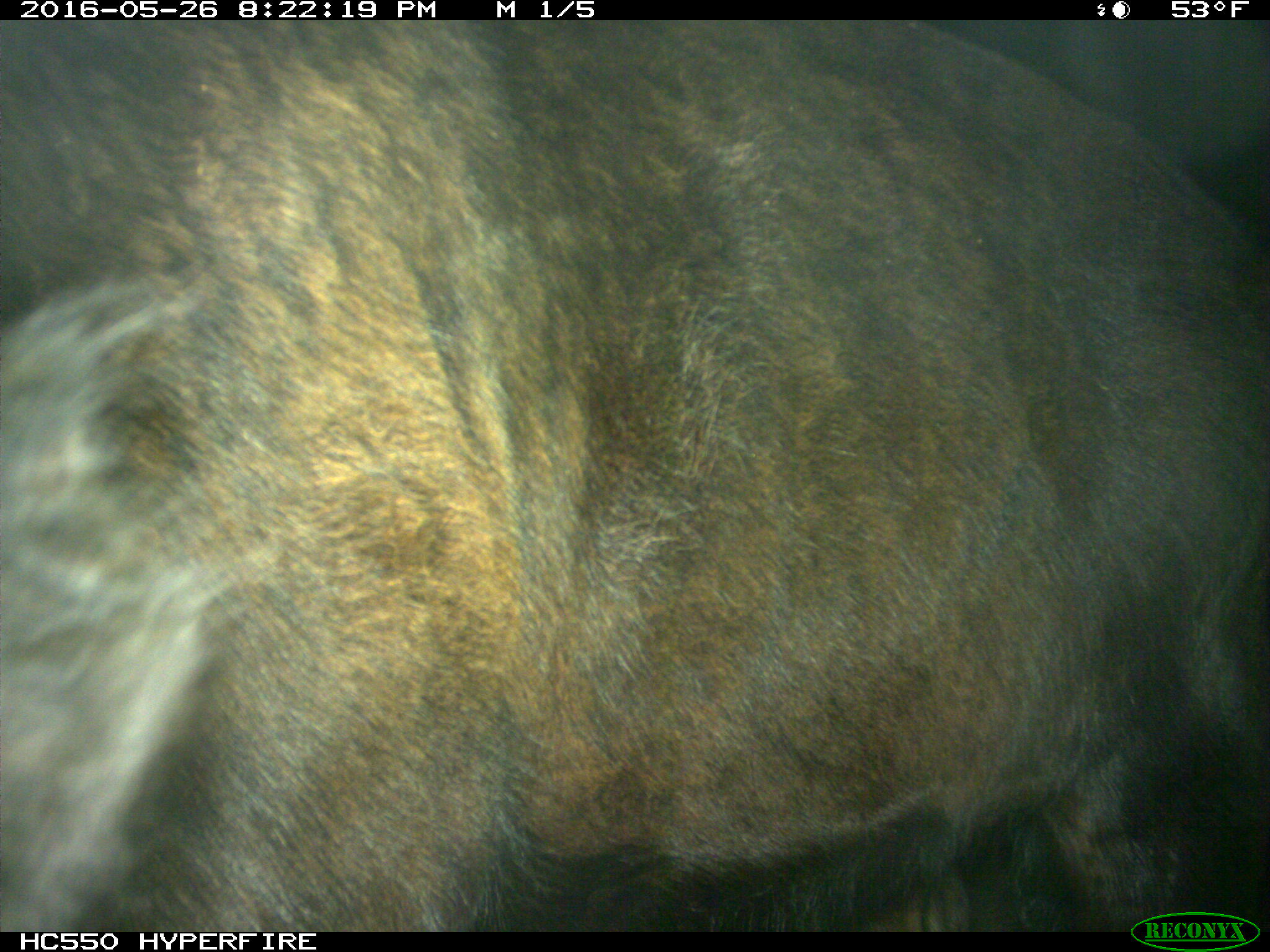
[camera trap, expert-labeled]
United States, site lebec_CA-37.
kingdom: Animalia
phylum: Chordata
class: Mammalia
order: Artiodactyla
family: Bovidae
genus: Bos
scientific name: Bos taurus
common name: domestic cow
Bos taurus (domestic cow).